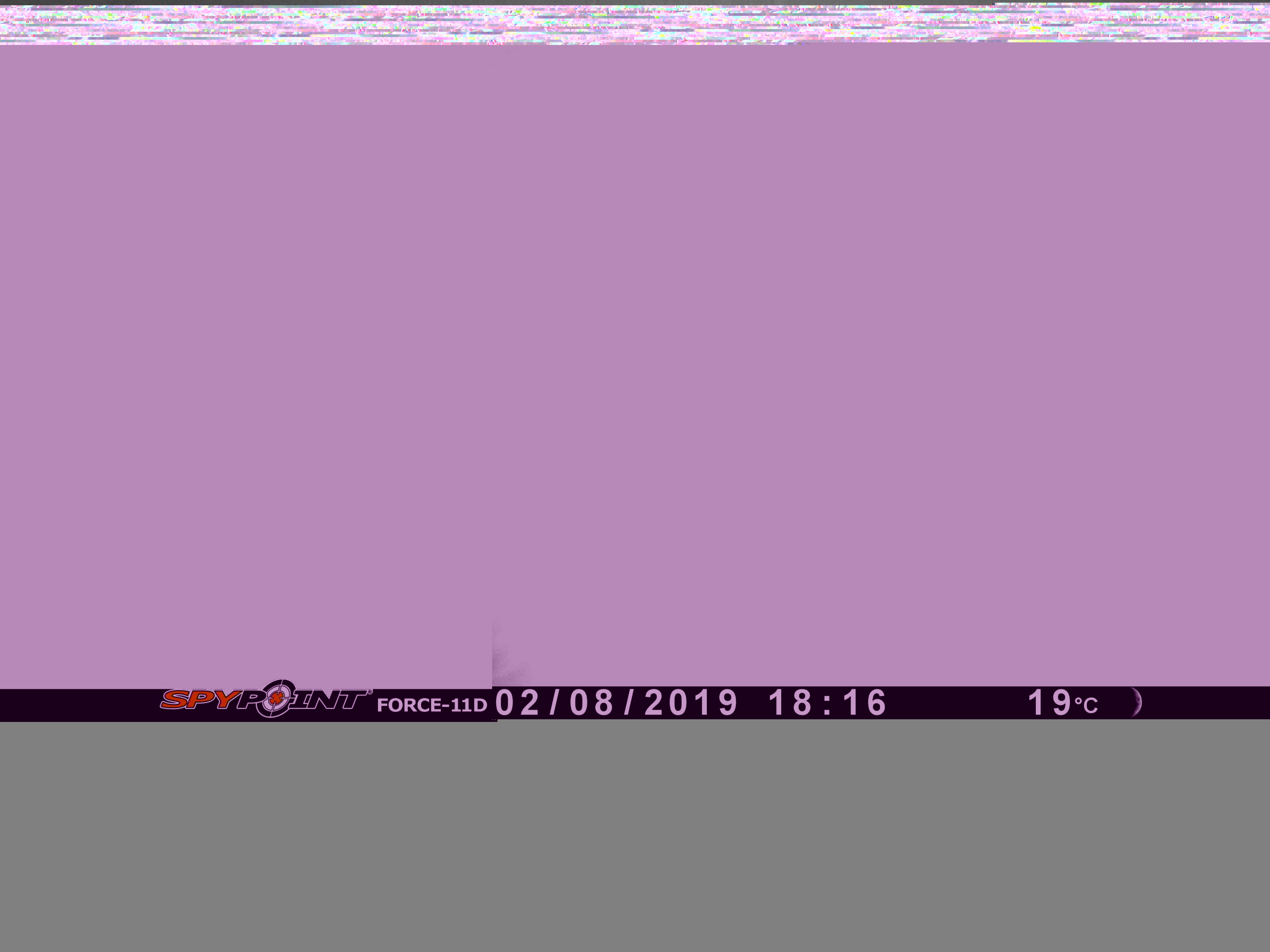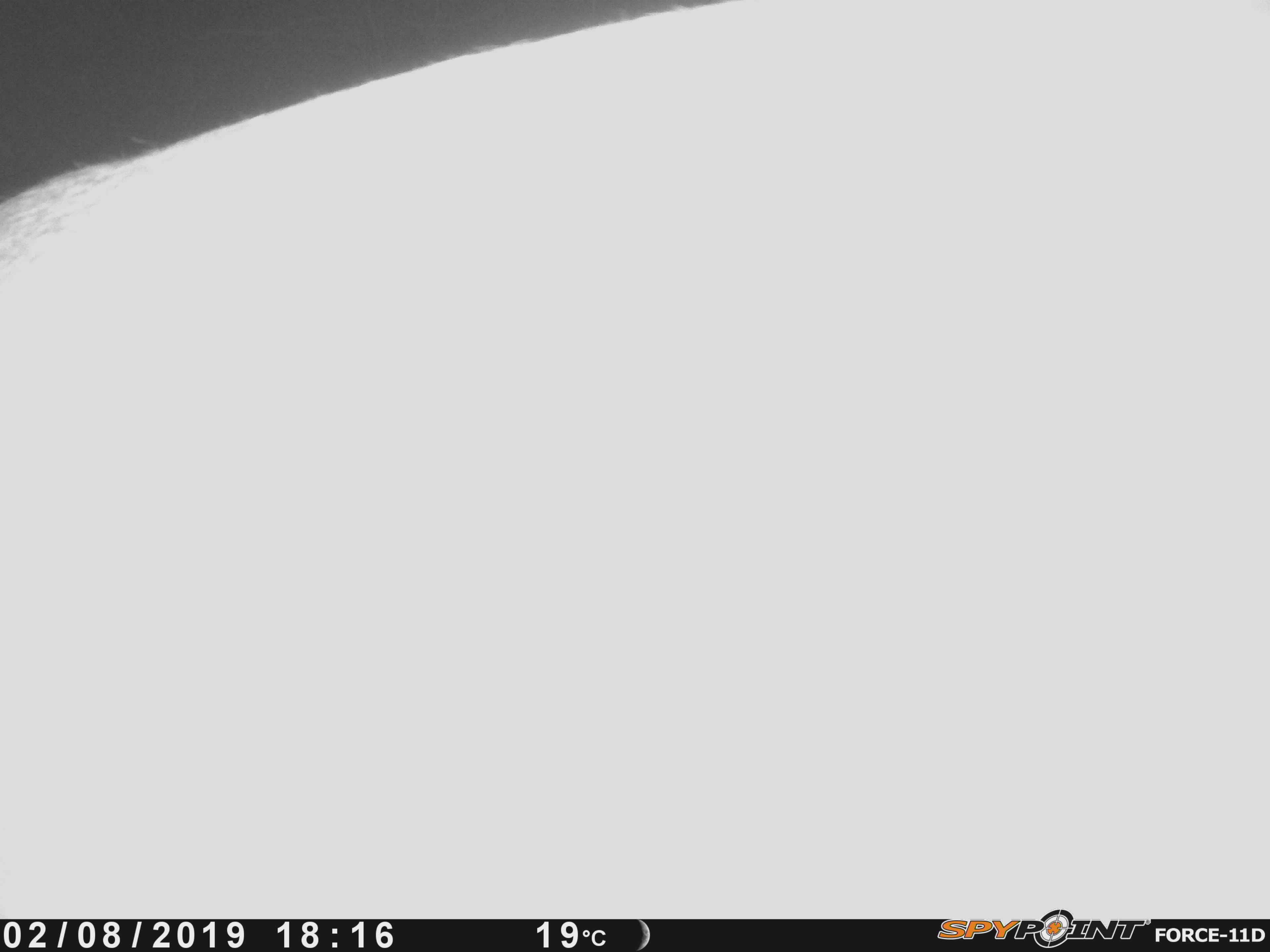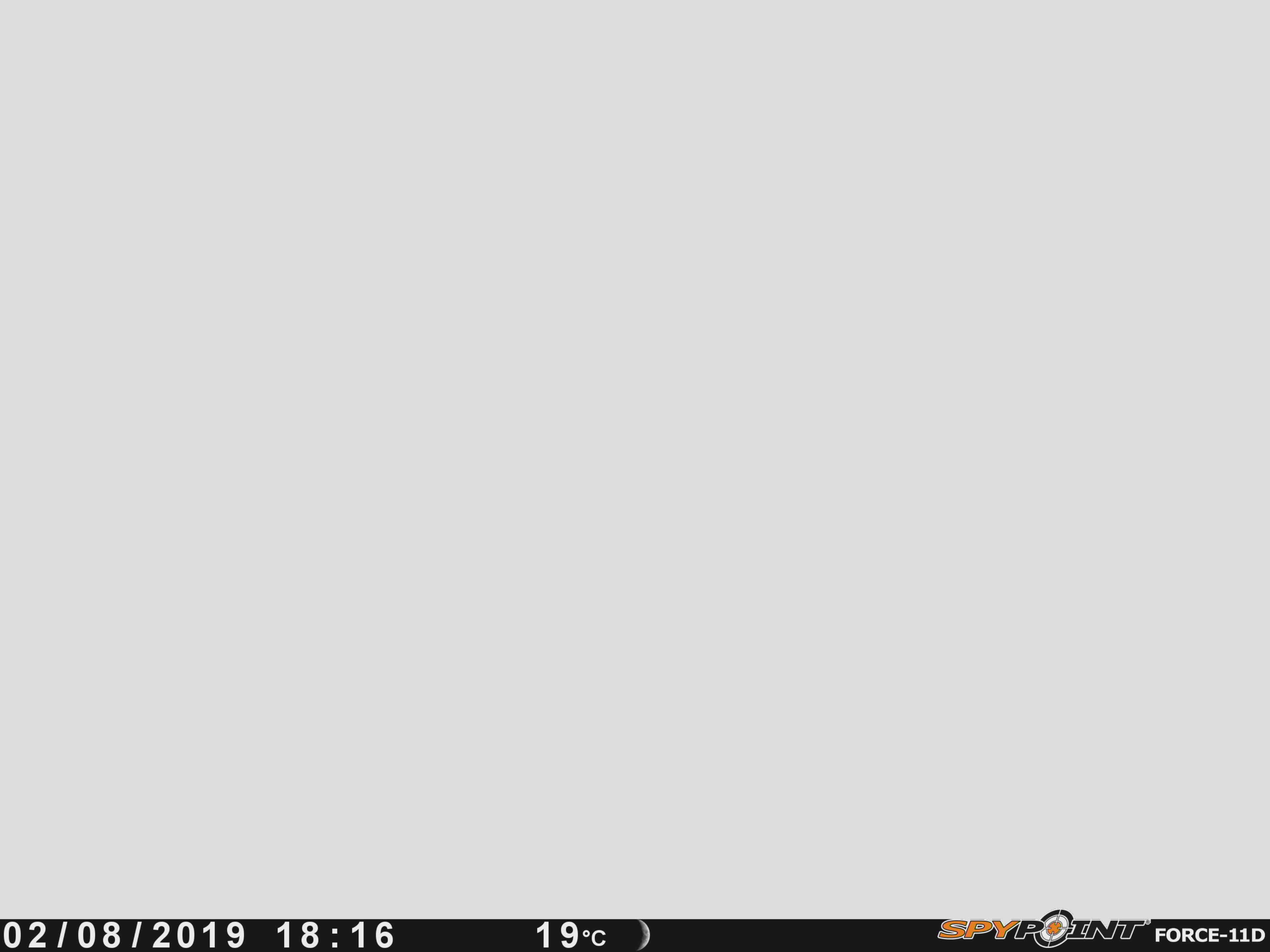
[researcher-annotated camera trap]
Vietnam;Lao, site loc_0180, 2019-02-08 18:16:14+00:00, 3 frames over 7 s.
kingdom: Animalia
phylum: Chordata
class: Mammalia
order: Artiodactyla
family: Cervidae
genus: Rusa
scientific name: Rusa unicolor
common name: sambar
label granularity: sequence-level